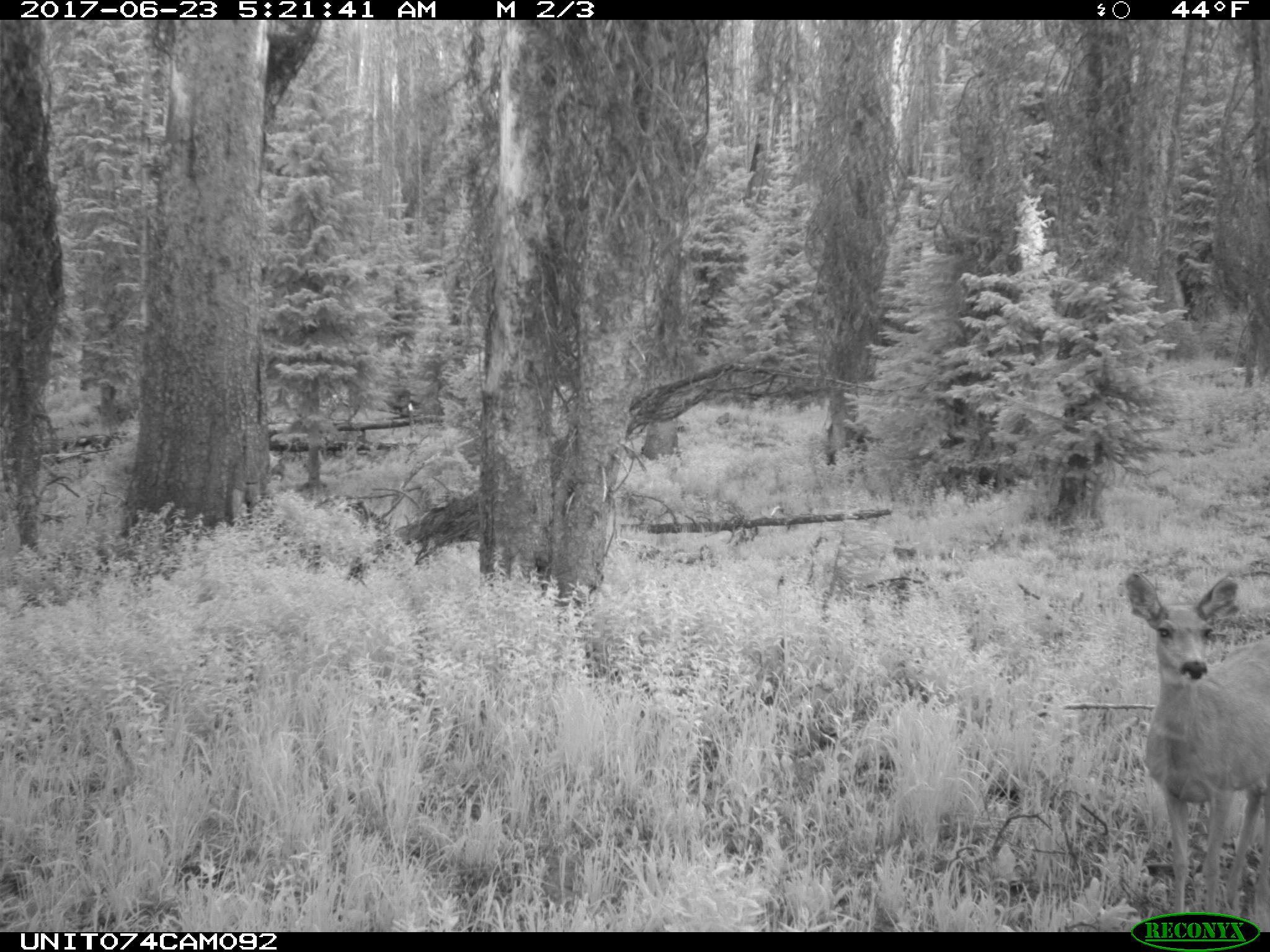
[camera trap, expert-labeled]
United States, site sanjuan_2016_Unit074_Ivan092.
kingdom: Animalia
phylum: Chordata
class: Mammalia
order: Artiodactyla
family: Cervidae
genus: Odocoileus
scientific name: Odocoileus hemionus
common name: mule deer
Odocoileus hemionus (mule deer).